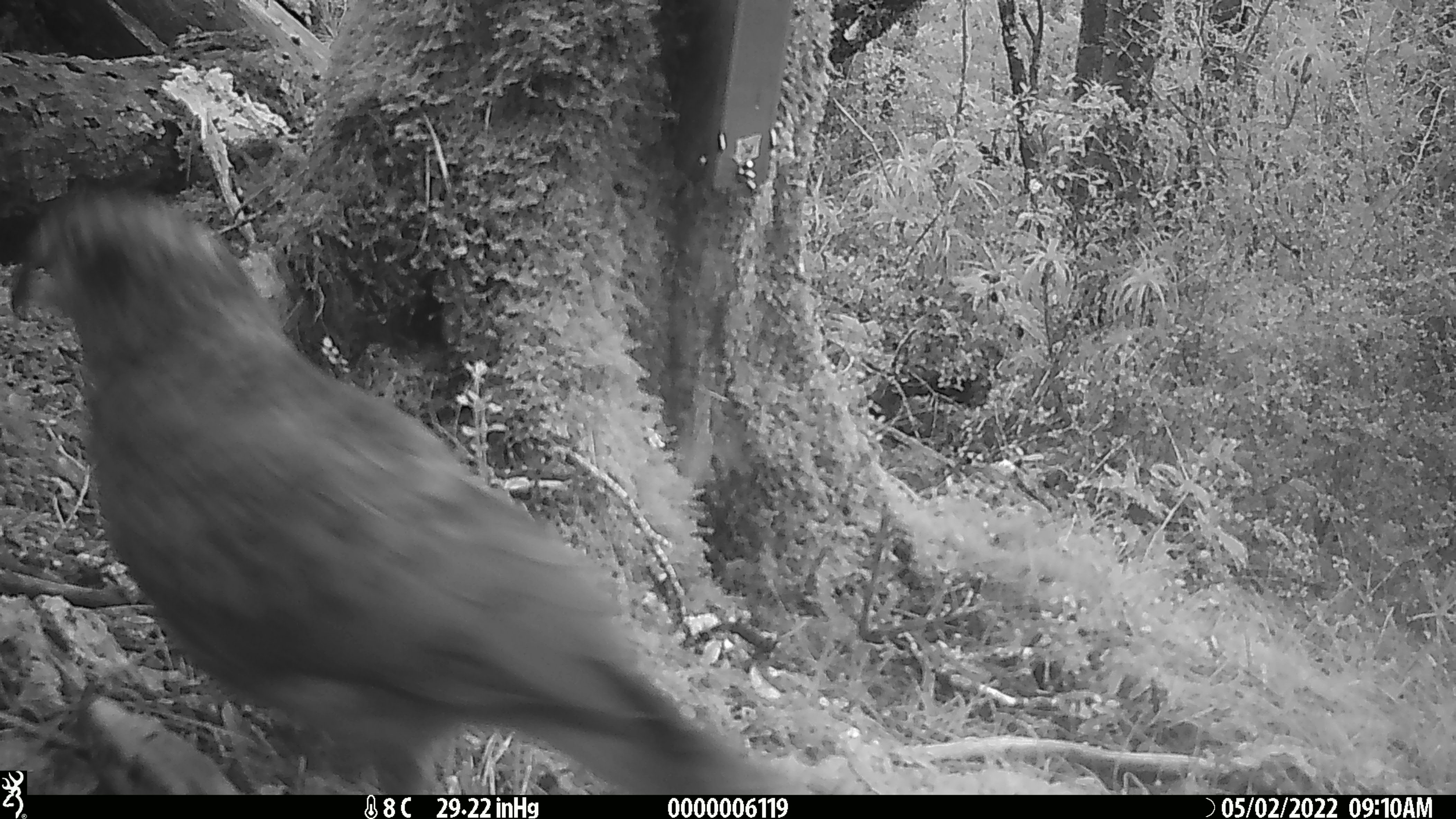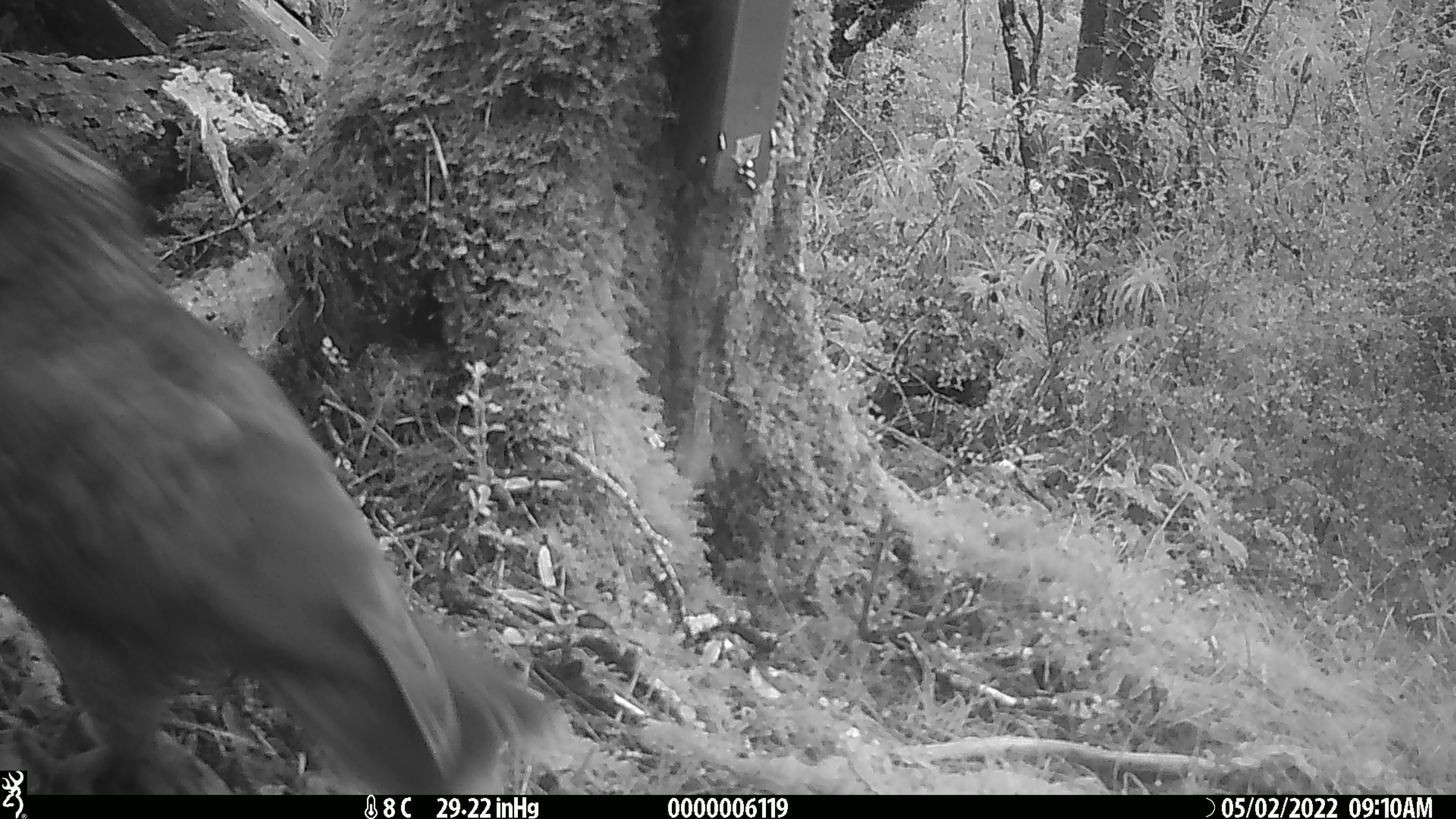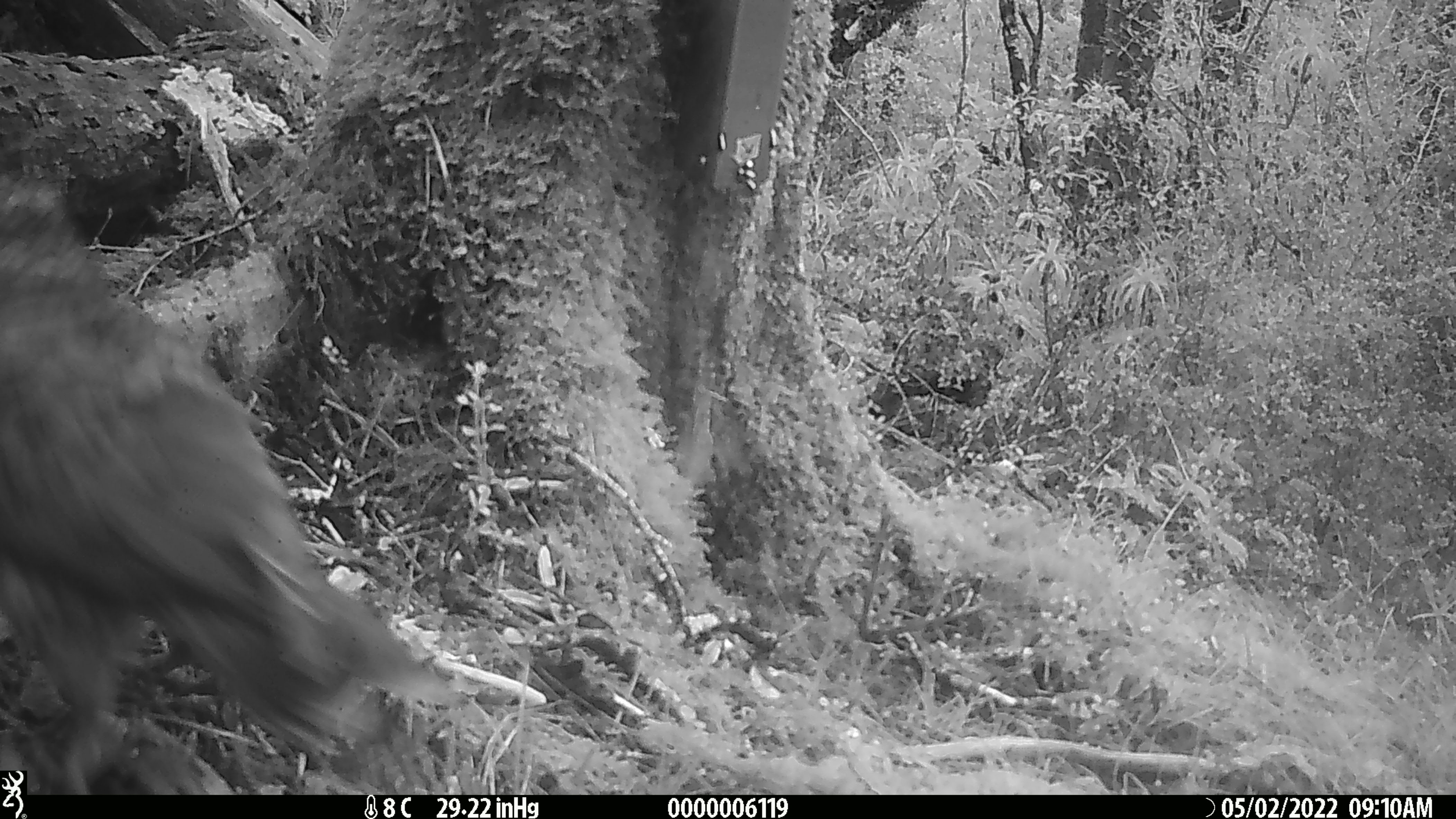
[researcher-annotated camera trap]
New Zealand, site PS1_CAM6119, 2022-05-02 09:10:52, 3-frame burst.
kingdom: Animalia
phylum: Chordata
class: Aves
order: Psittaciformes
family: Strigopidae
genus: Nestor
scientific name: Nestor notabilis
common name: kea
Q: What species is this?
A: Kea (Nestor notabilis).